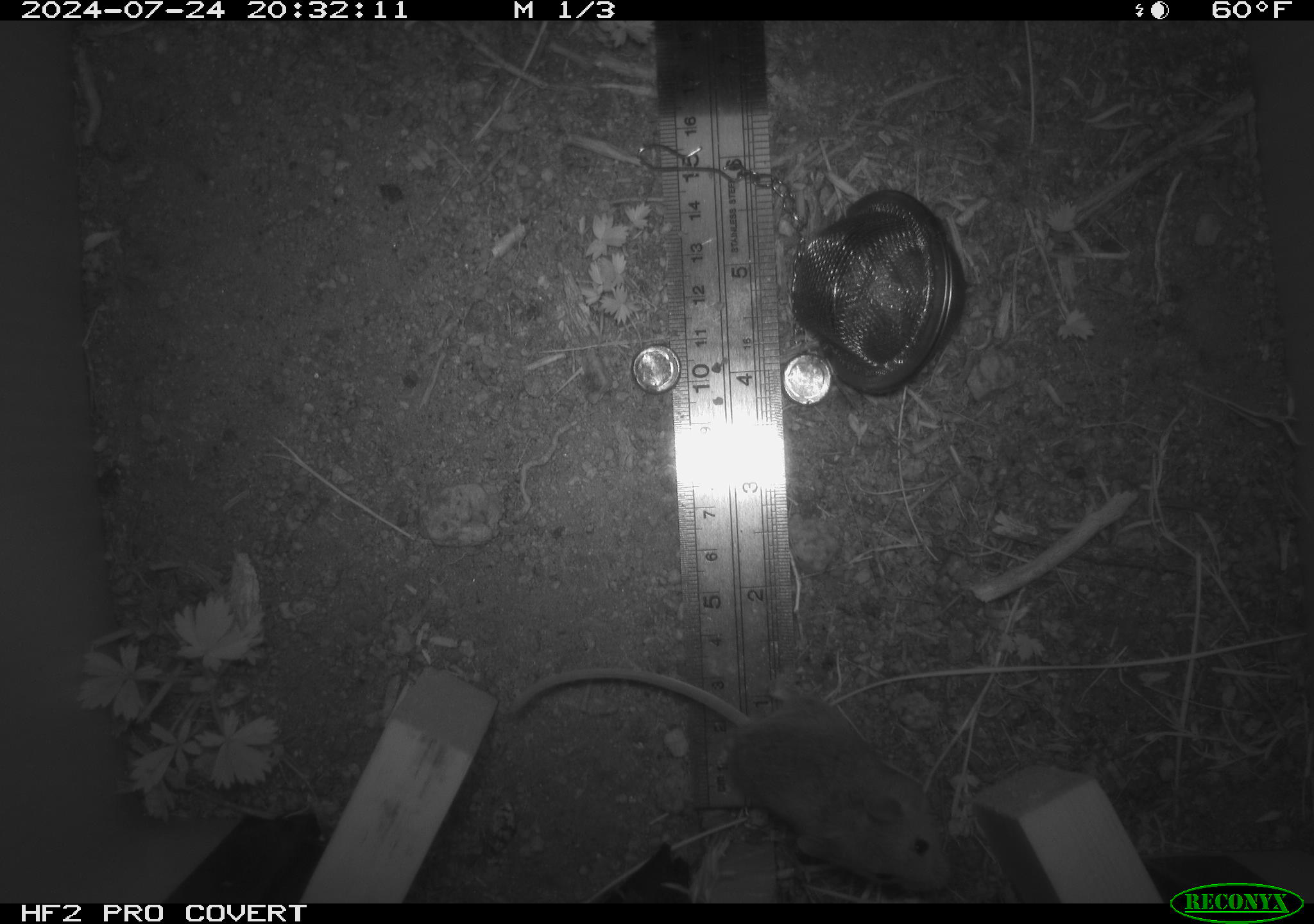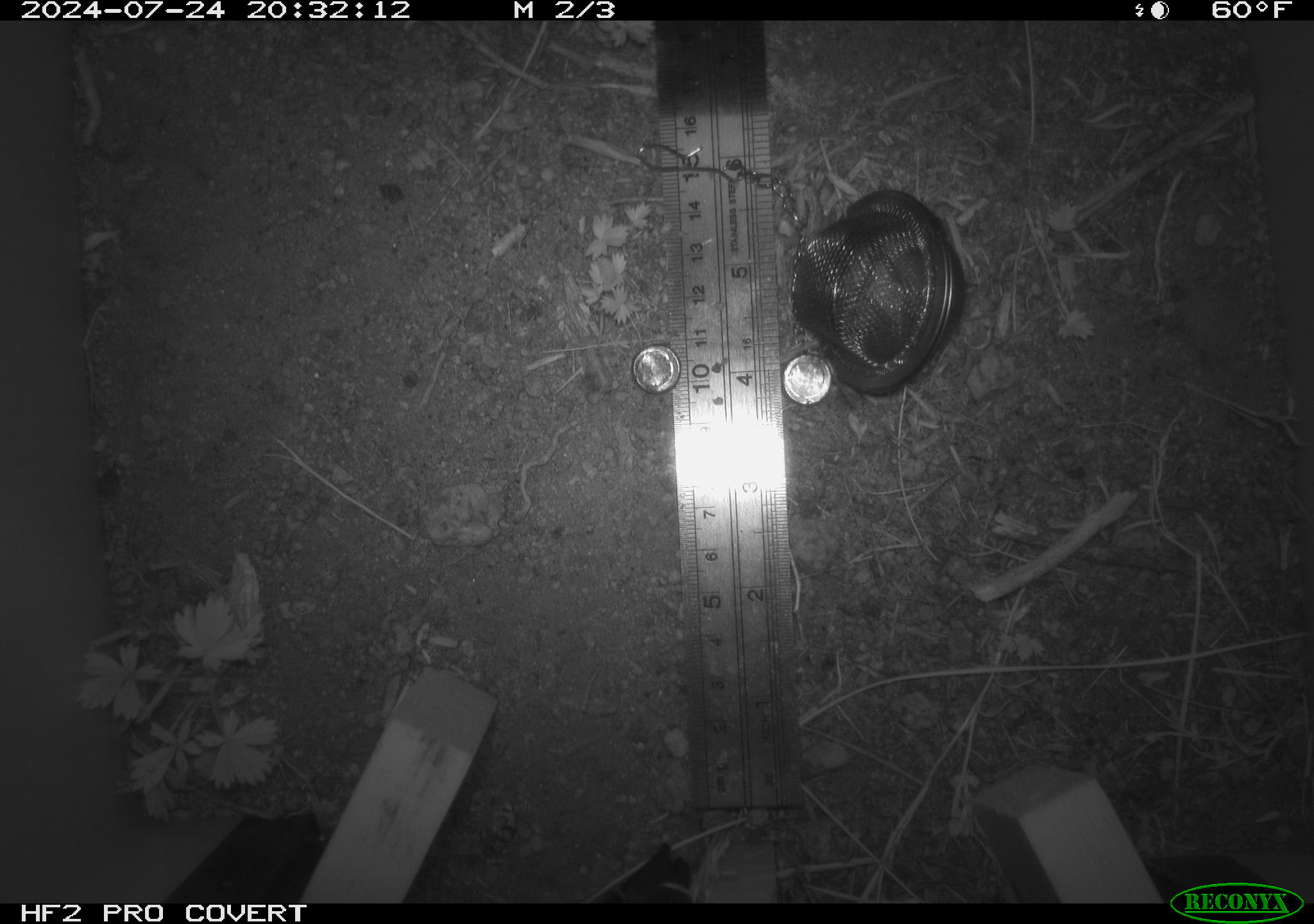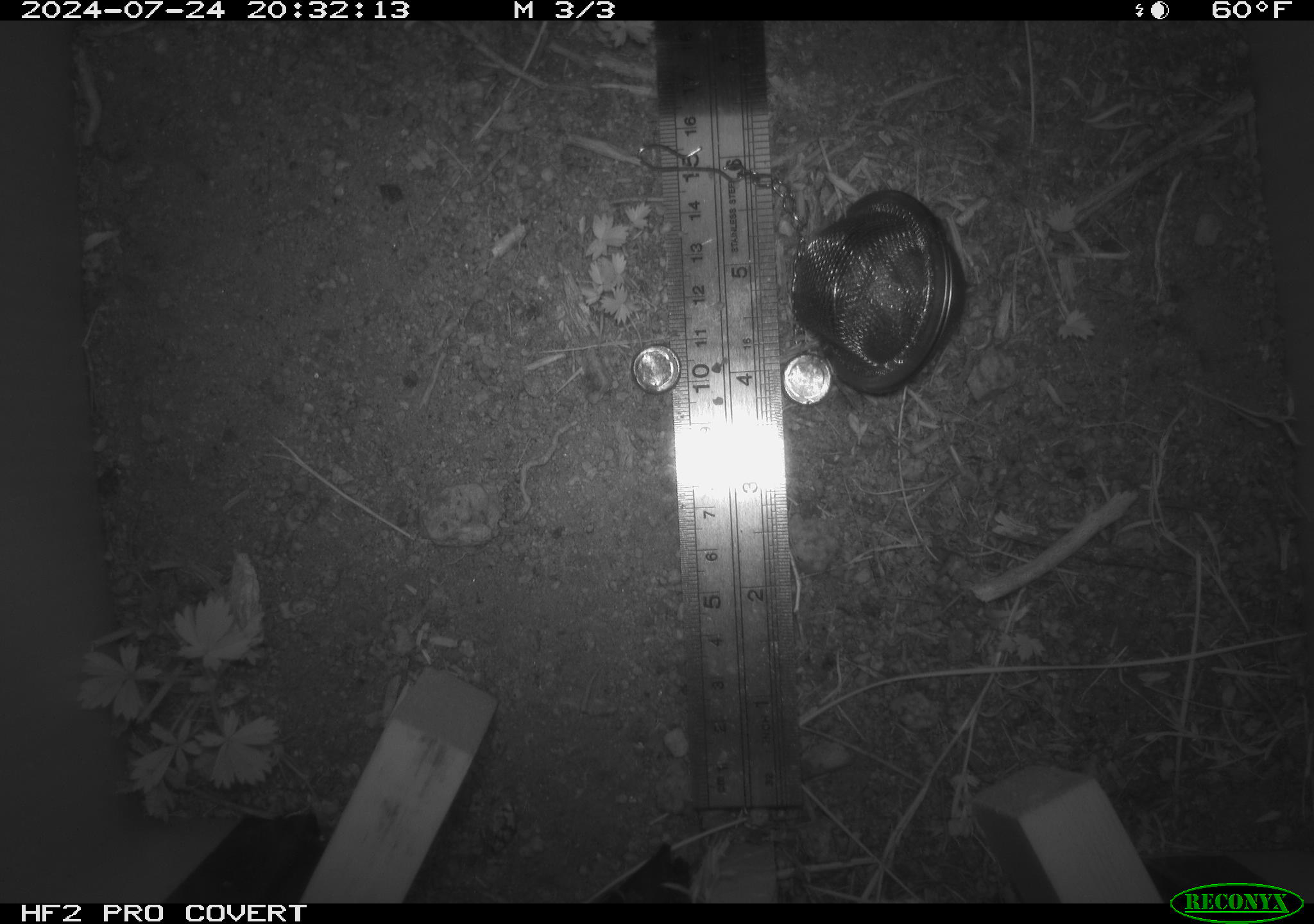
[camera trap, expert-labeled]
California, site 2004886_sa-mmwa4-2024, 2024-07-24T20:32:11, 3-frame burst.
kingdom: Animalia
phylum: Chordata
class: Mammalia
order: Rodentia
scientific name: Rodentia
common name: mouse species